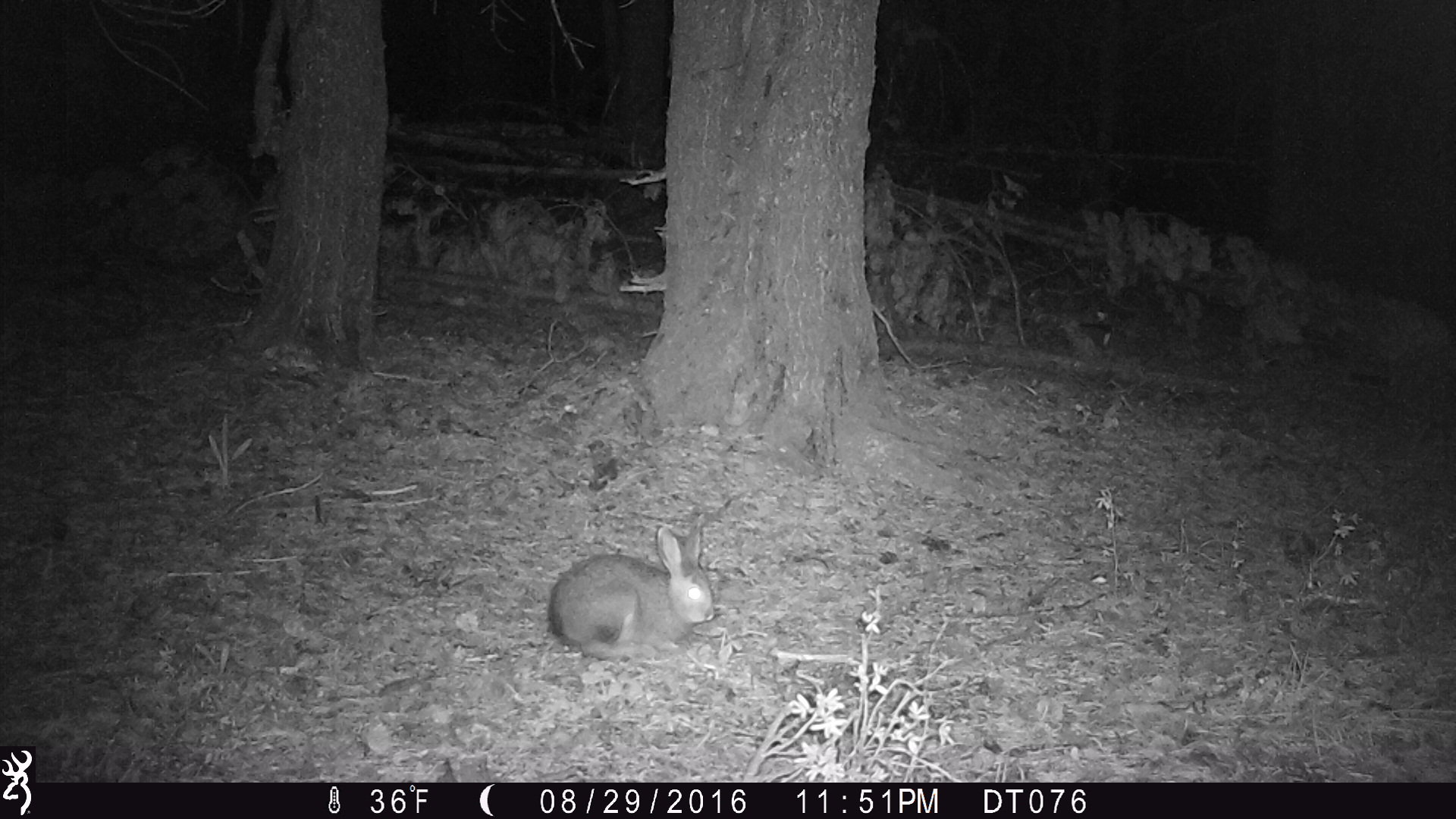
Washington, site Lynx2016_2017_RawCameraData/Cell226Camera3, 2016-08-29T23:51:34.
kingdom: Animalia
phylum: Chordata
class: Mammalia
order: Lagomorpha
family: Leporidae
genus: Lepus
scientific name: Lepus americanus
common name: snowshoe hare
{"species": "Lepus americanus (snowshoe hare)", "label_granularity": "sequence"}